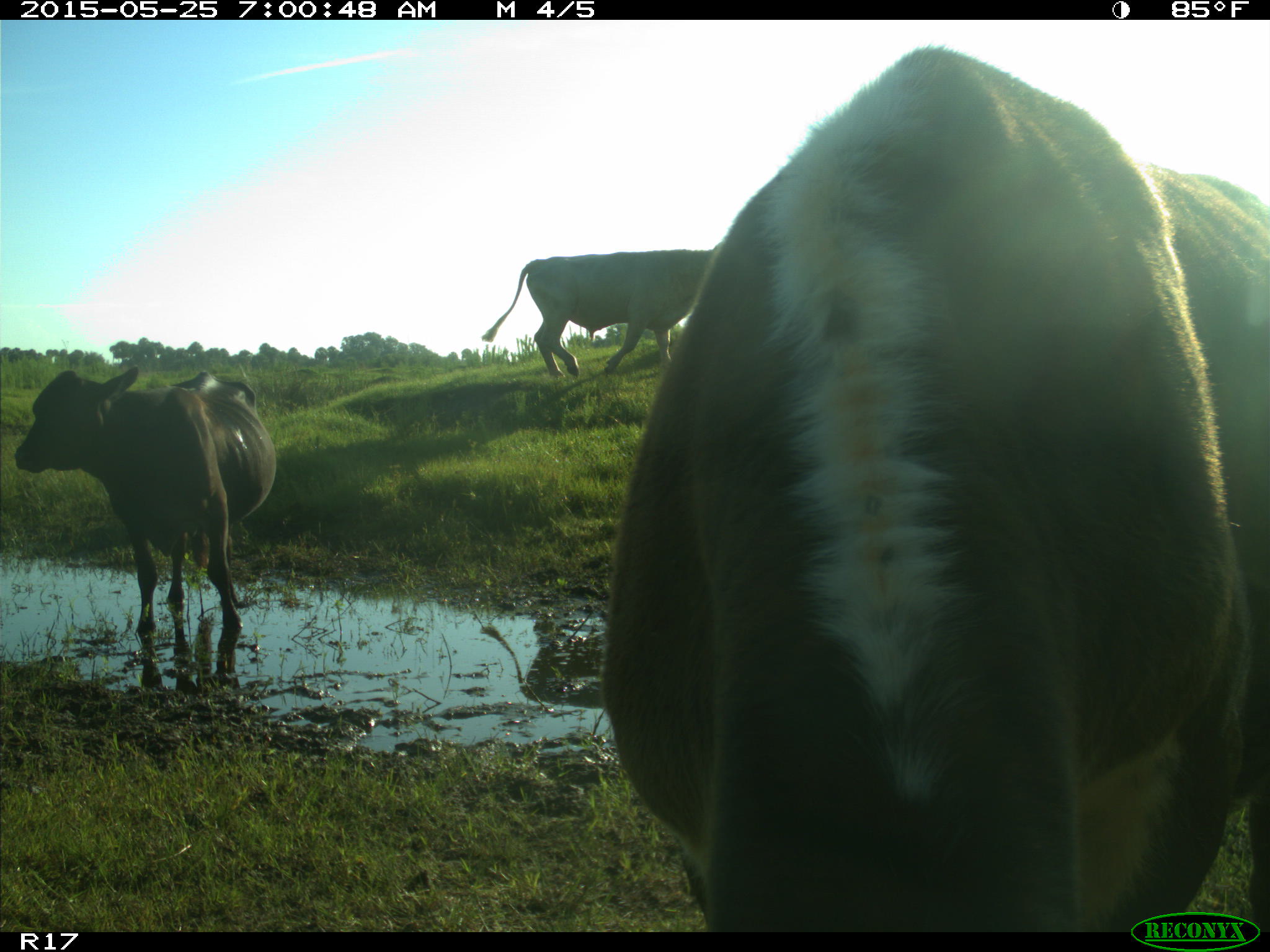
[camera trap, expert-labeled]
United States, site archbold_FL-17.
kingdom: Animalia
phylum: Chordata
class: Mammalia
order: Artiodactyla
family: Bovidae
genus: Bos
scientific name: Bos taurus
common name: domestic cow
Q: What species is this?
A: Bos taurus (domestic cow).